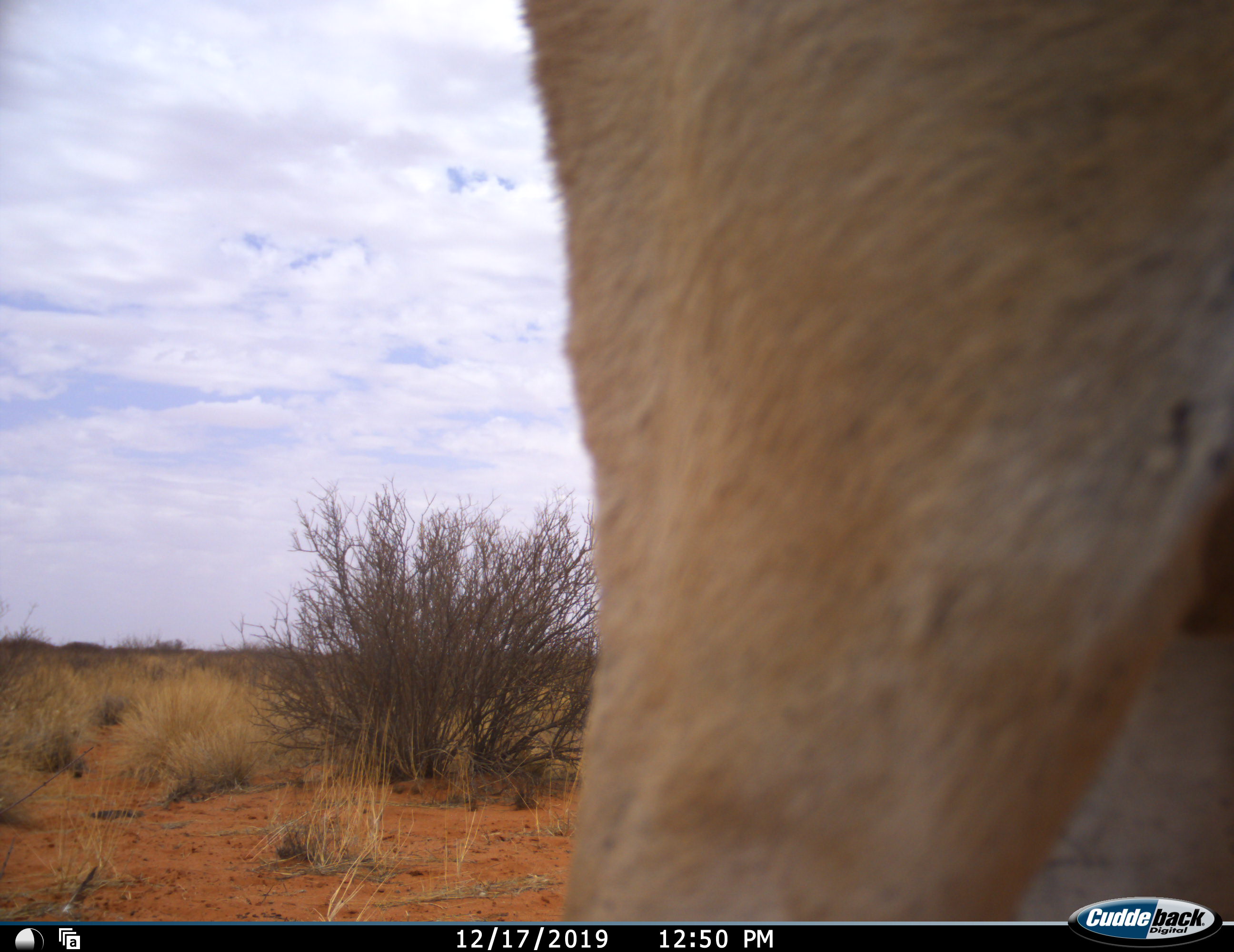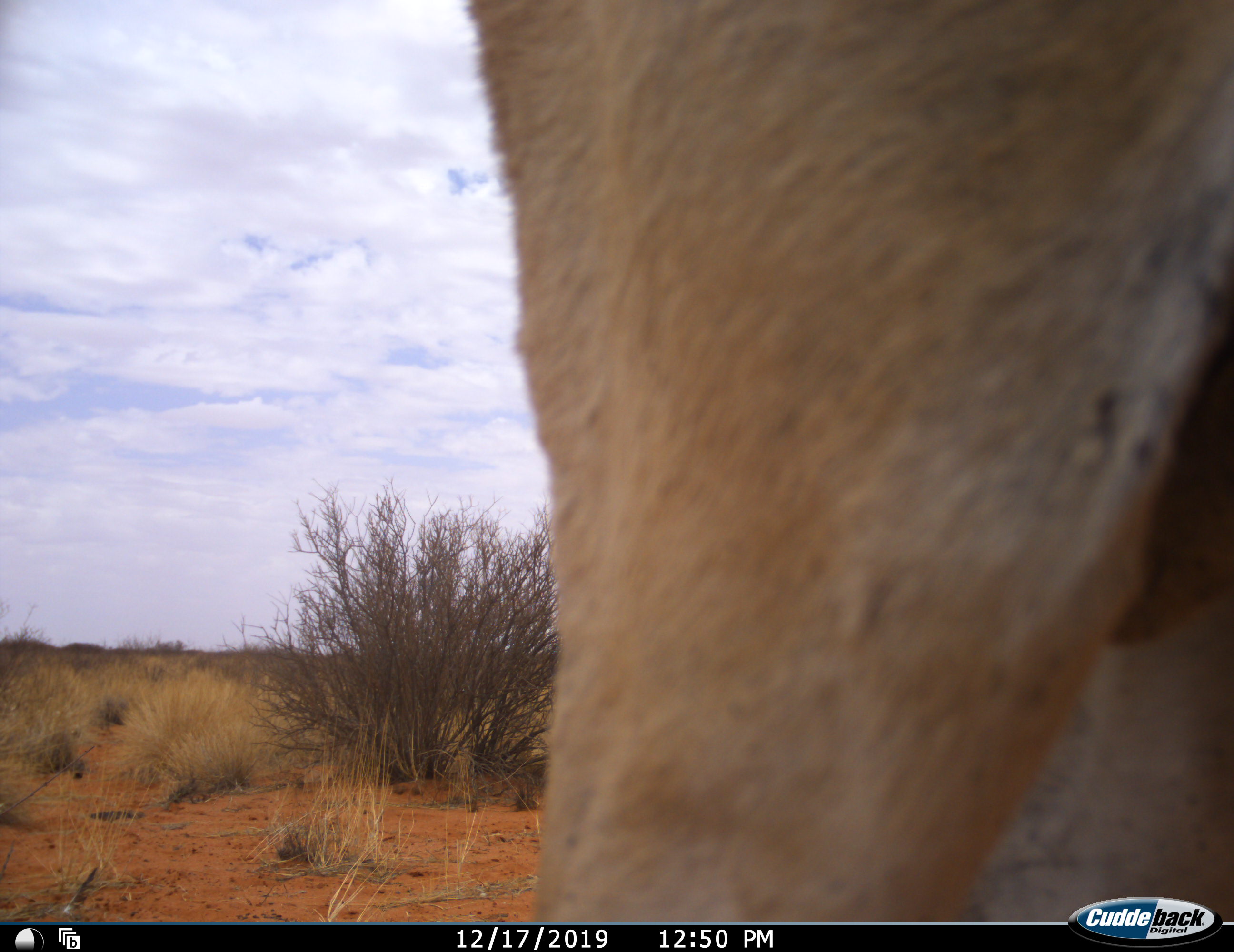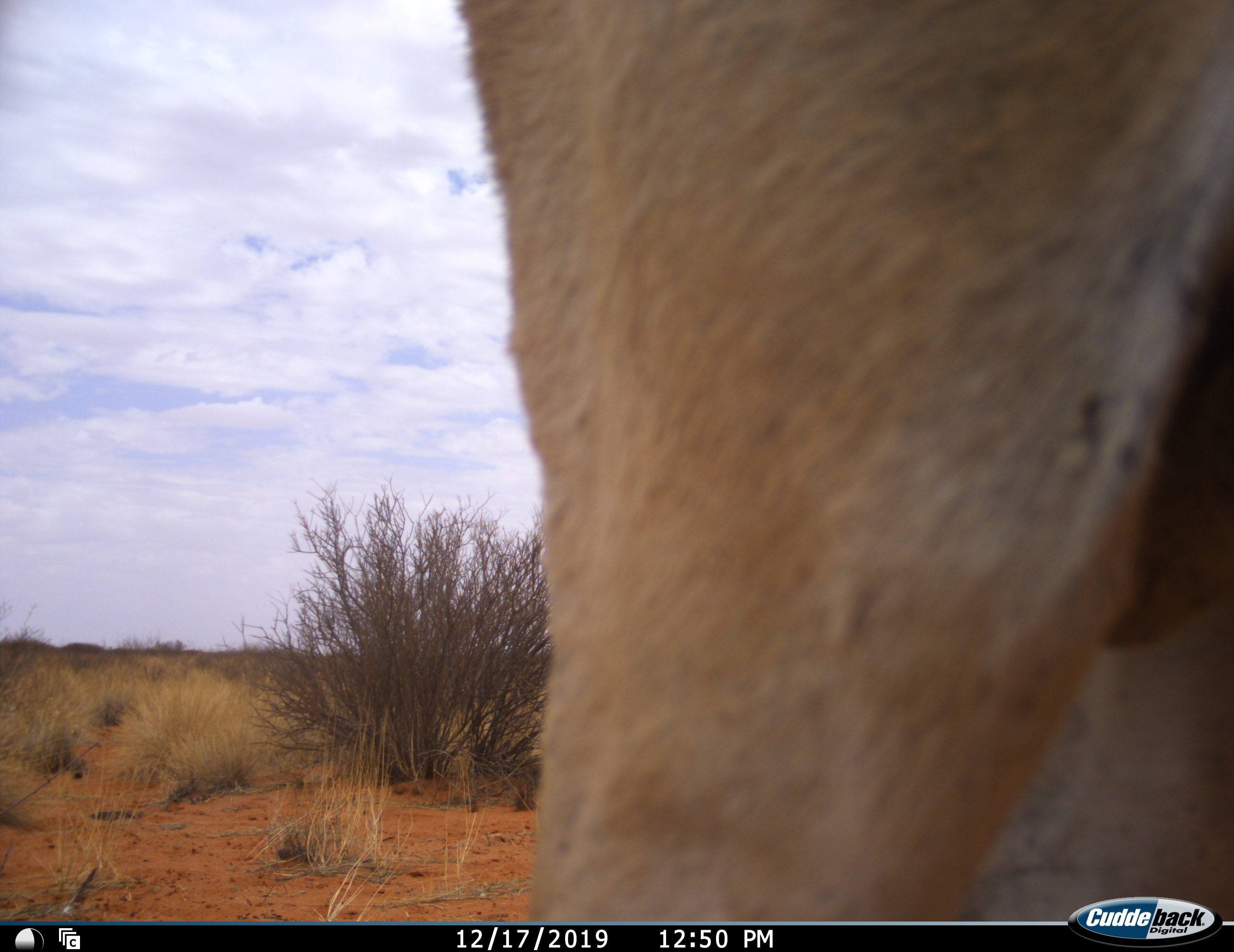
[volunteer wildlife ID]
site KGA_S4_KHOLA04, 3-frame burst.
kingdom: Animalia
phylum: Chordata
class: Mammalia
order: Artiodactyla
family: Bovidae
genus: Antidorcas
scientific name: Antidorcas marsupialis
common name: springbok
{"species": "springbok (Antidorcas marsupialis)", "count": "1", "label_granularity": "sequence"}